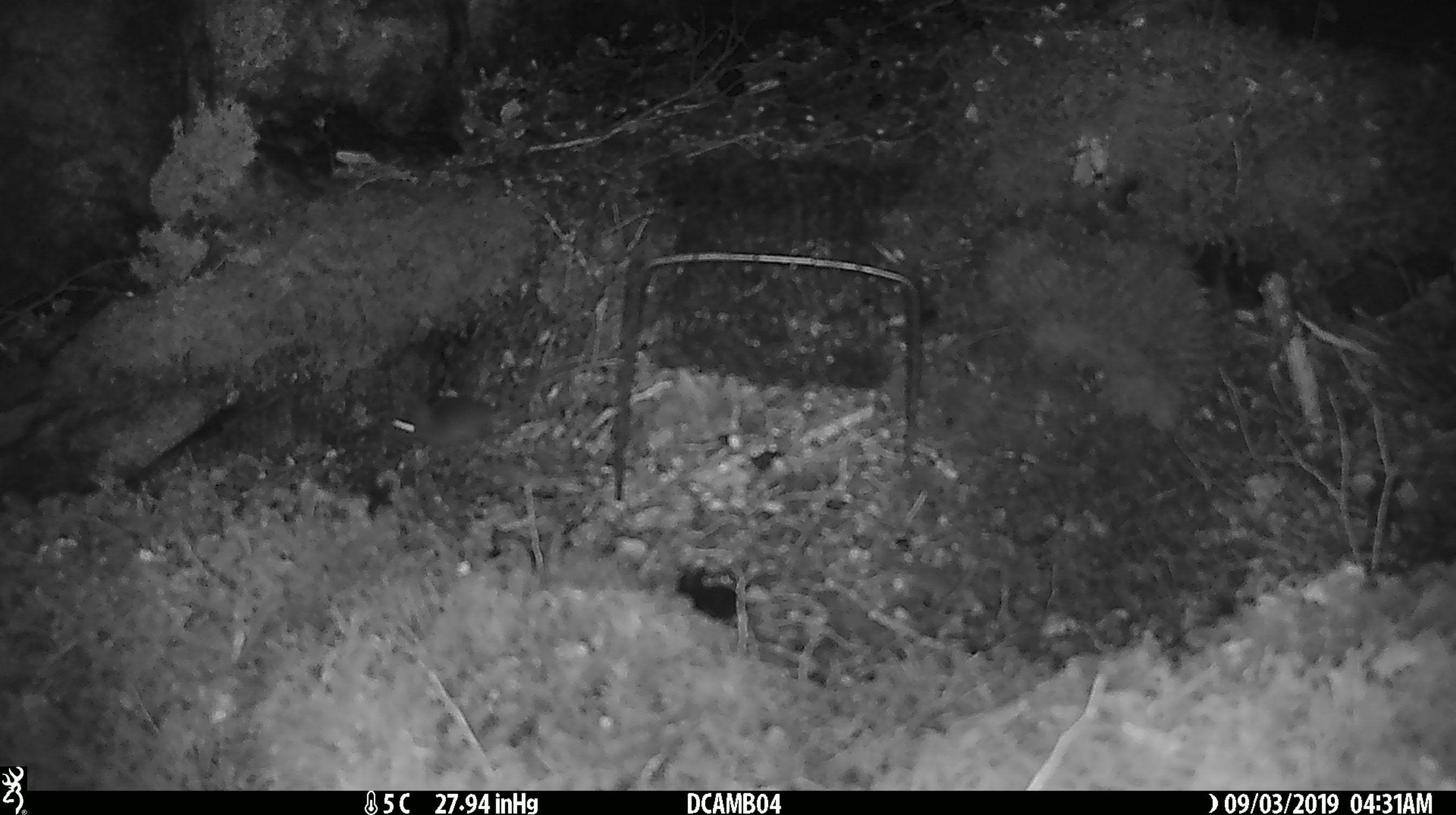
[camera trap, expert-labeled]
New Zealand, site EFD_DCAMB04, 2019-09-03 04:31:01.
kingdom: Animalia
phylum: Chordata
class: Mammalia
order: Rodentia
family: Muridae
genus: Mus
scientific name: Mus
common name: mouse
Mouse (Mus).